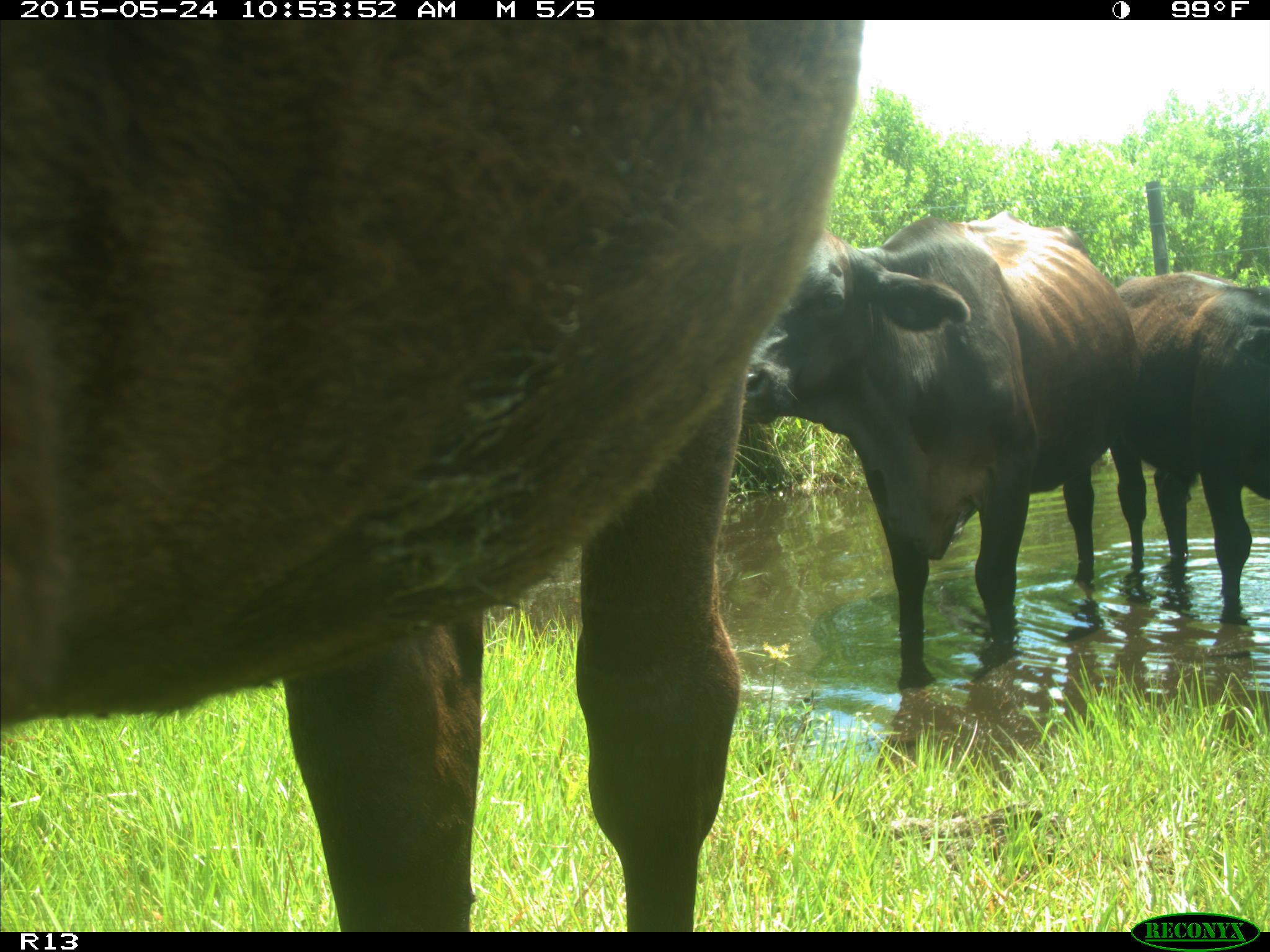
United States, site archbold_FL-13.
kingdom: Animalia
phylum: Chordata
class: Mammalia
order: Artiodactyla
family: Bovidae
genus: Bos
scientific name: Bos taurus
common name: domestic cow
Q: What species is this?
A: Bos taurus (domestic cow).